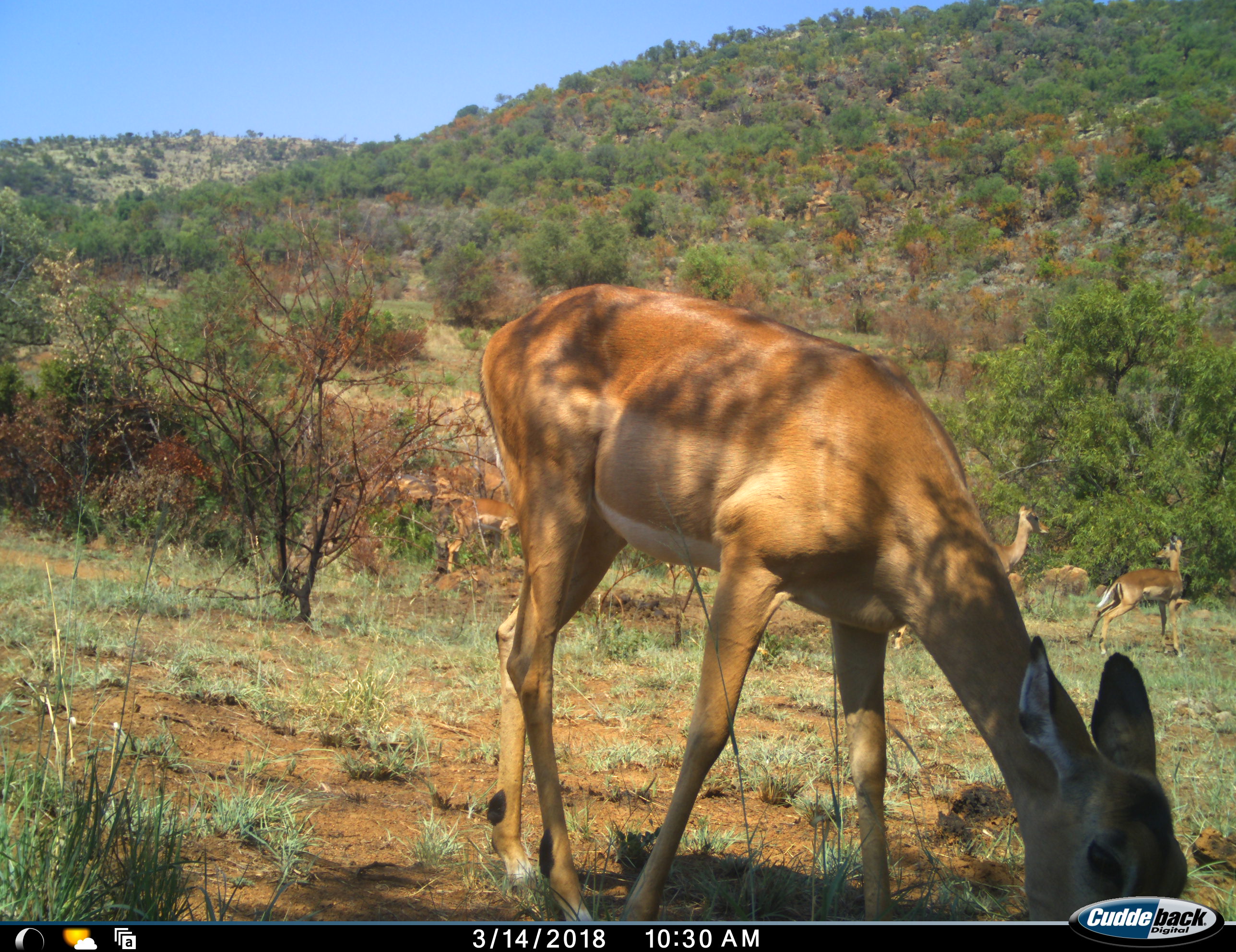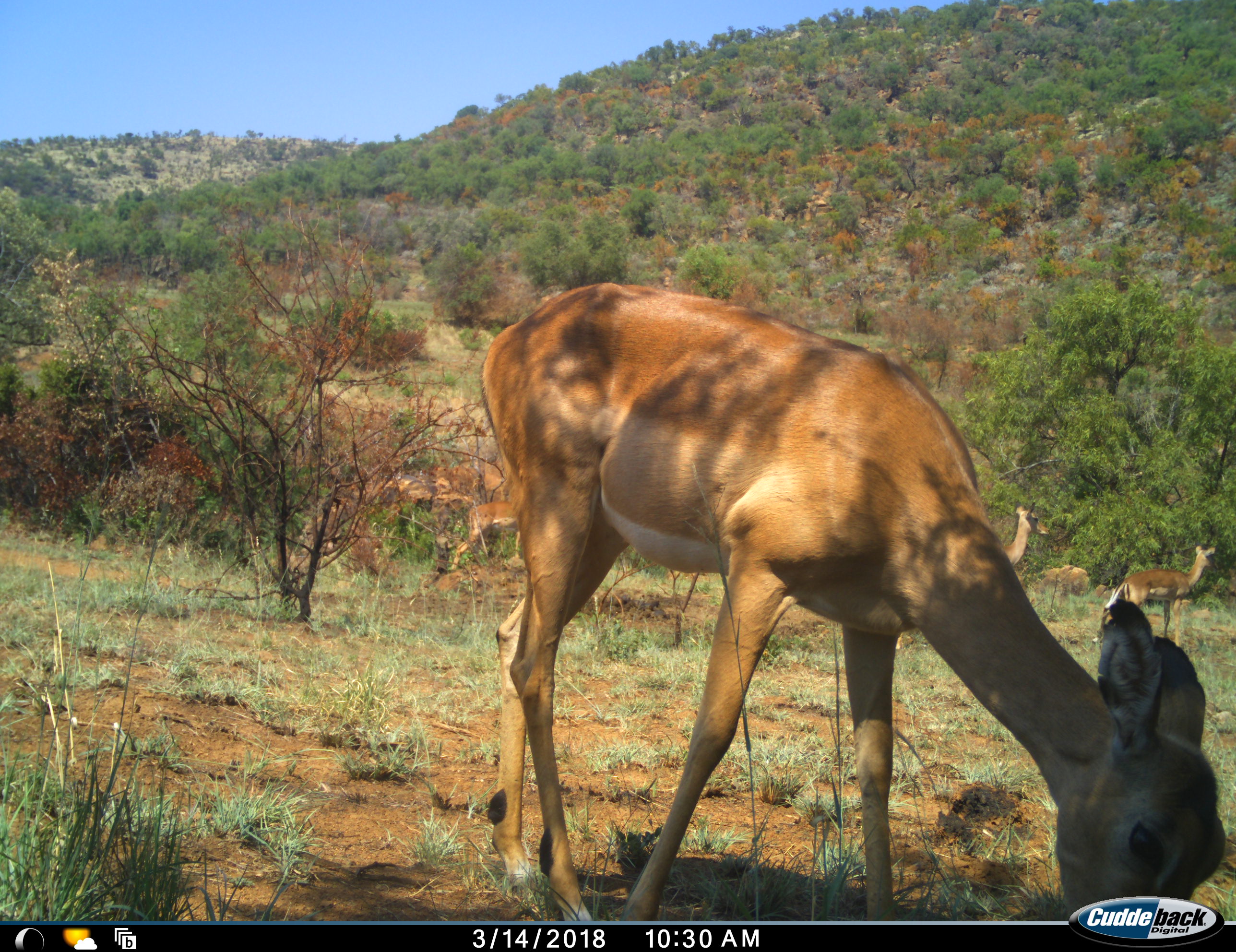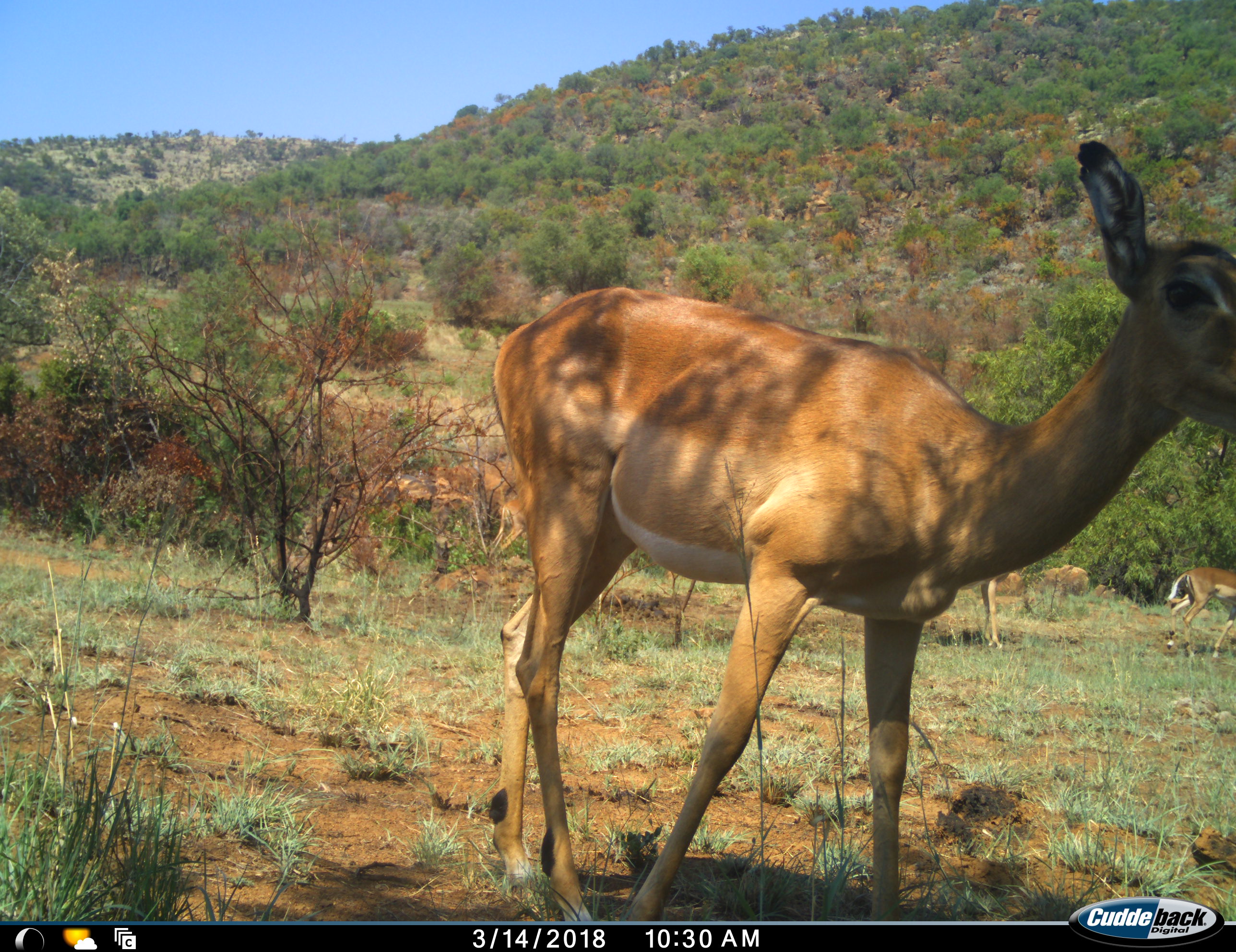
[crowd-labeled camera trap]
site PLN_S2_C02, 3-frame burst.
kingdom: Animalia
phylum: Chordata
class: Mammalia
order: Artiodactyla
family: Bovidae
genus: Aepyceros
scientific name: Aepyceros melampus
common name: impala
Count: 4.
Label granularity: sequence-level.